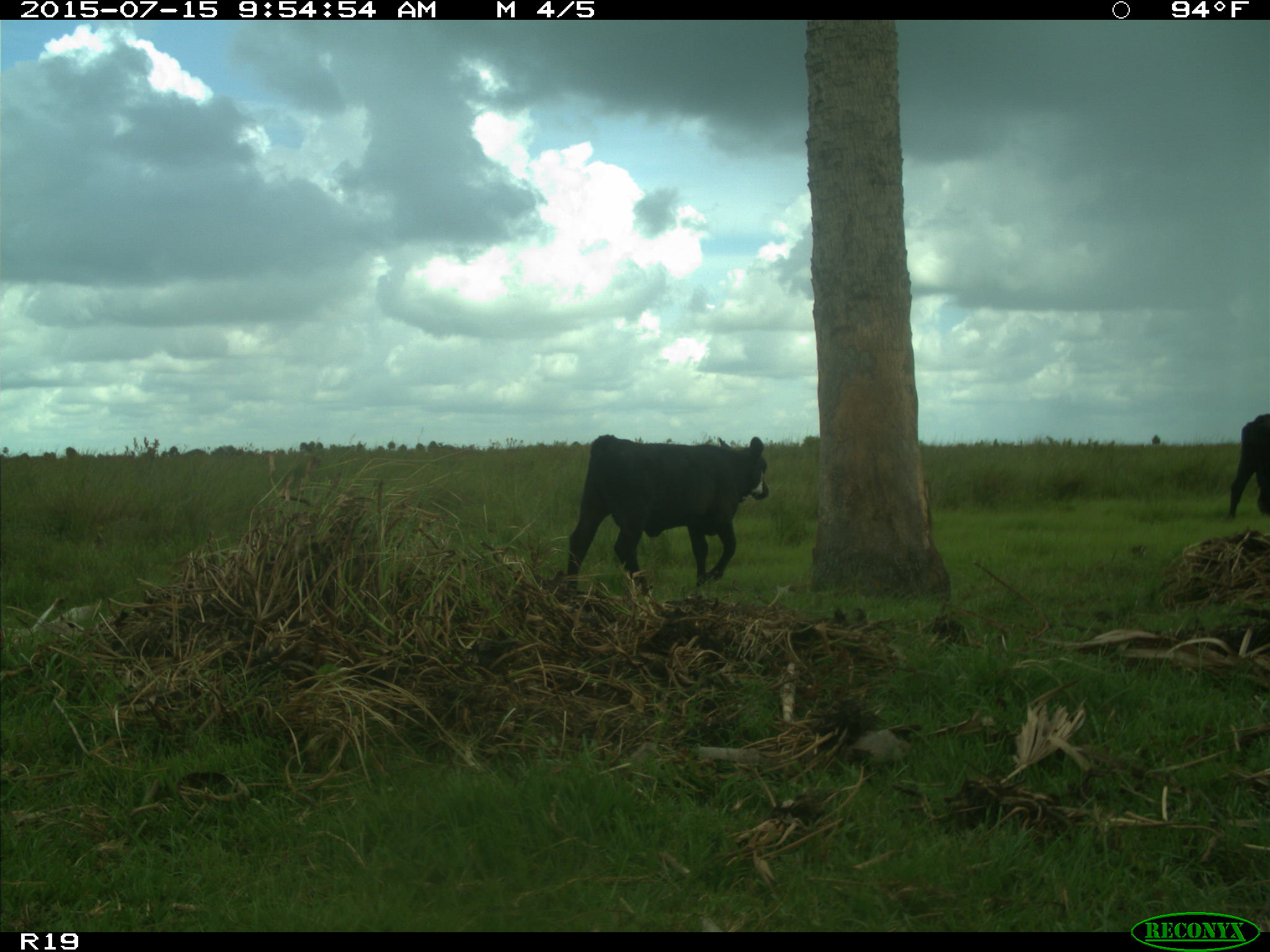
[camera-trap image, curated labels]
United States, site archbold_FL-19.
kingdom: Animalia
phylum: Chordata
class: Mammalia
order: Artiodactyla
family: Bovidae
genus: Bos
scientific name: Bos taurus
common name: domestic cow